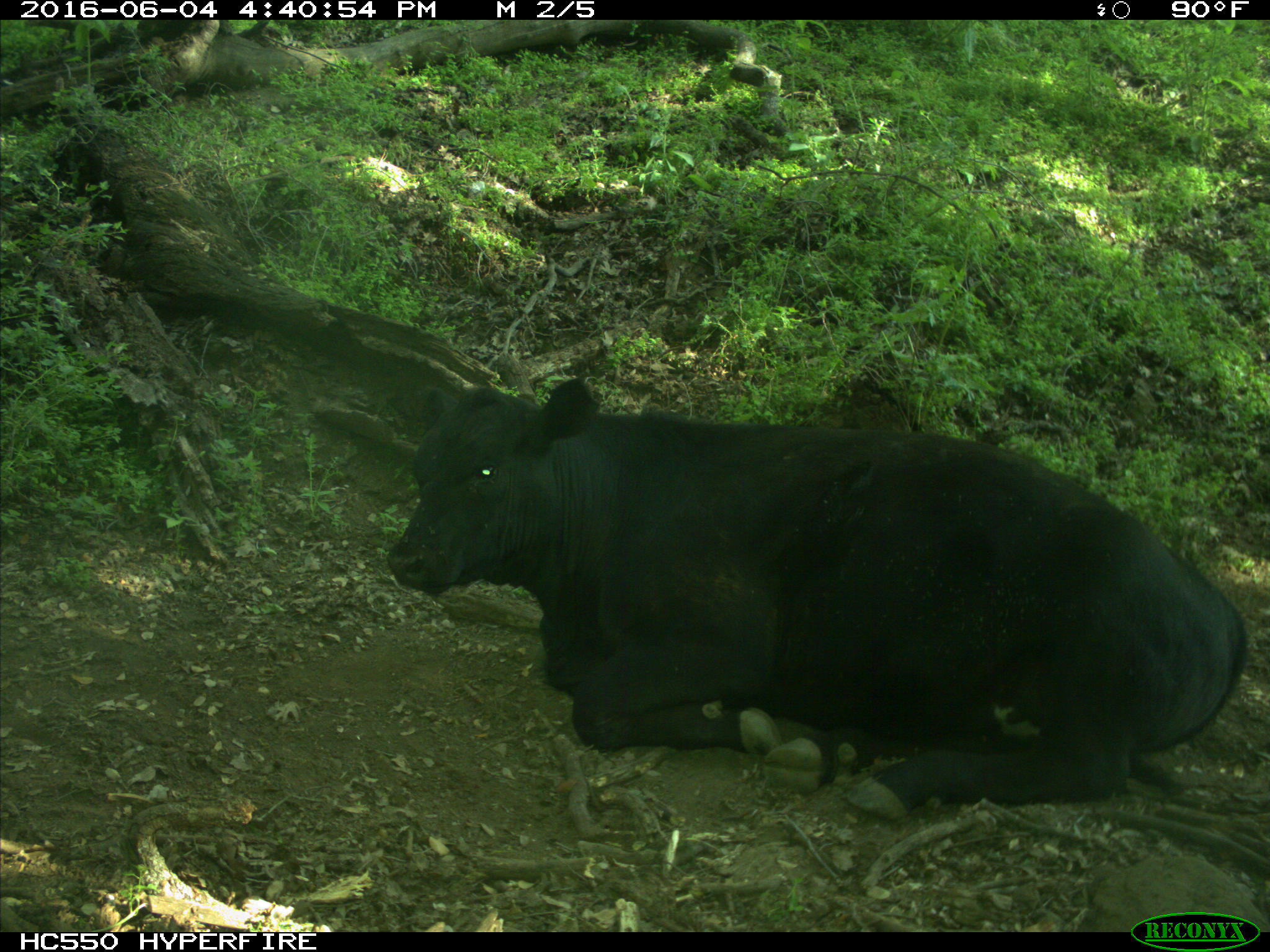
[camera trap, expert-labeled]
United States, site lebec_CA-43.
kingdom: Animalia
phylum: Chordata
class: Mammalia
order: Artiodactyla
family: Bovidae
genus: Bos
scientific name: Bos taurus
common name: domestic cow